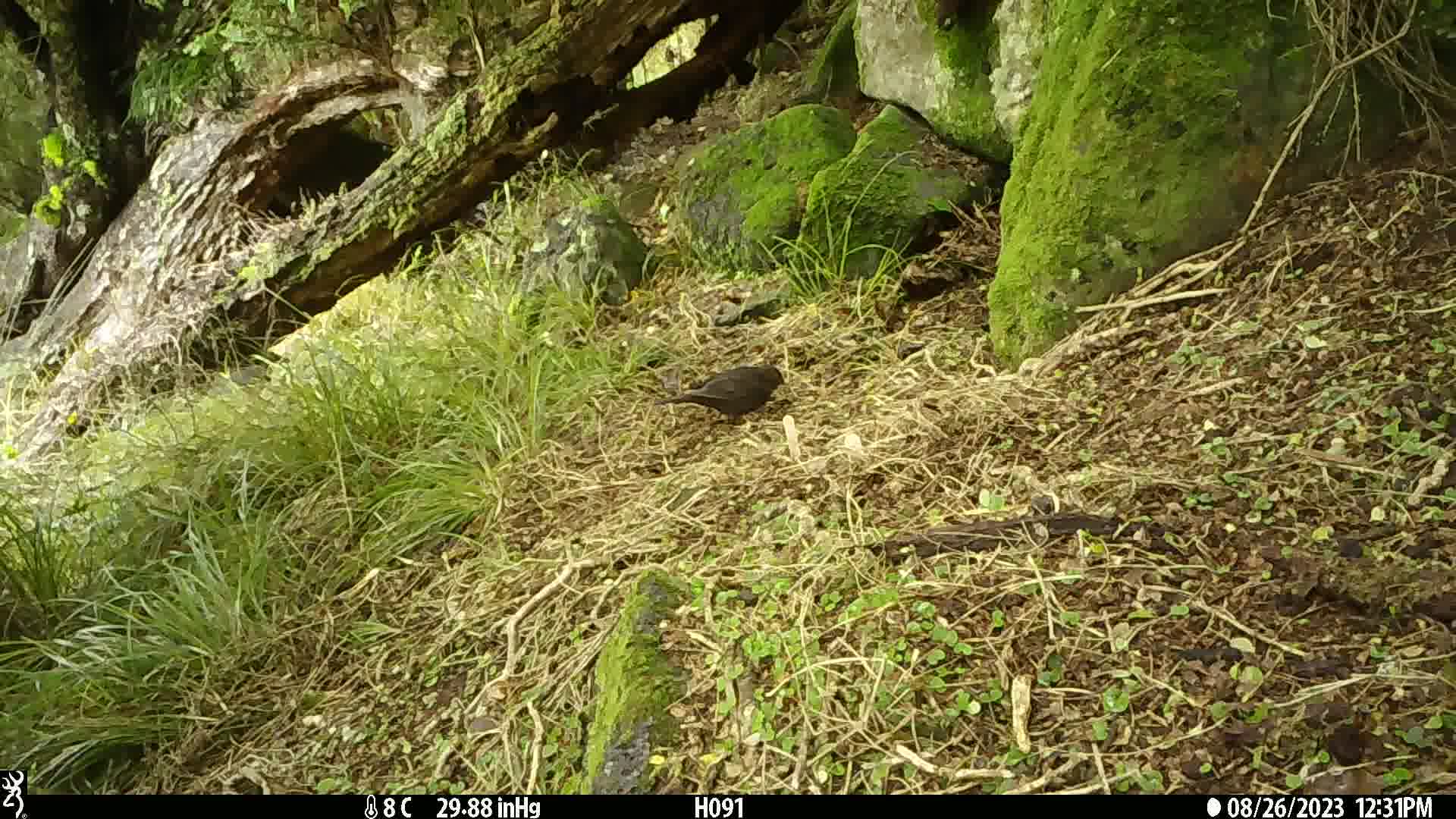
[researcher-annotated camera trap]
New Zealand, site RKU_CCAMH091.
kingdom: Animalia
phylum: Chordata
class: Aves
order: Passeriformes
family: Turdidae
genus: Turdus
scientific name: Turdus merula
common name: eurasian blackbird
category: blackbird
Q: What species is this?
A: Blackbird (eurasian blackbird) (Turdus merula).